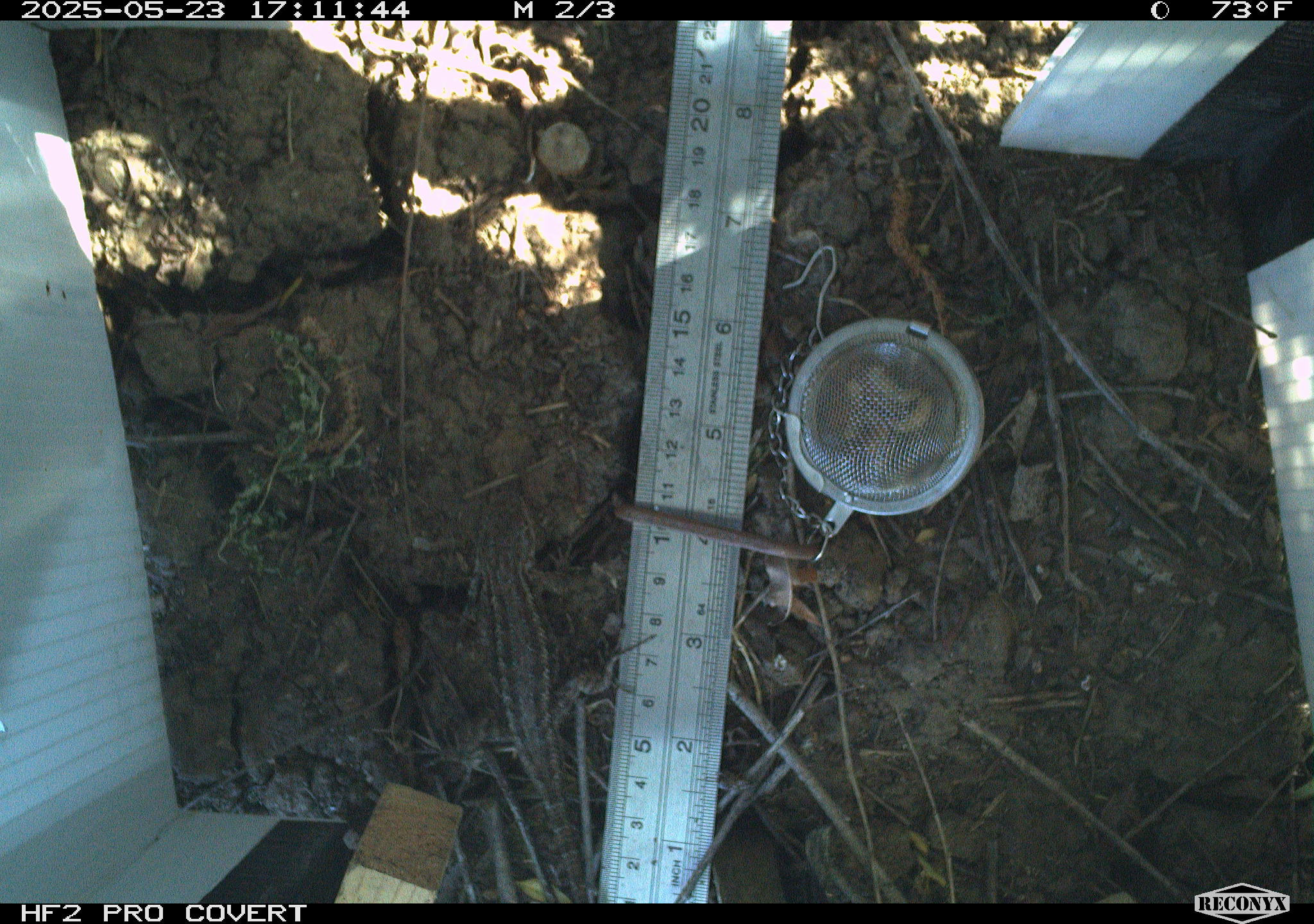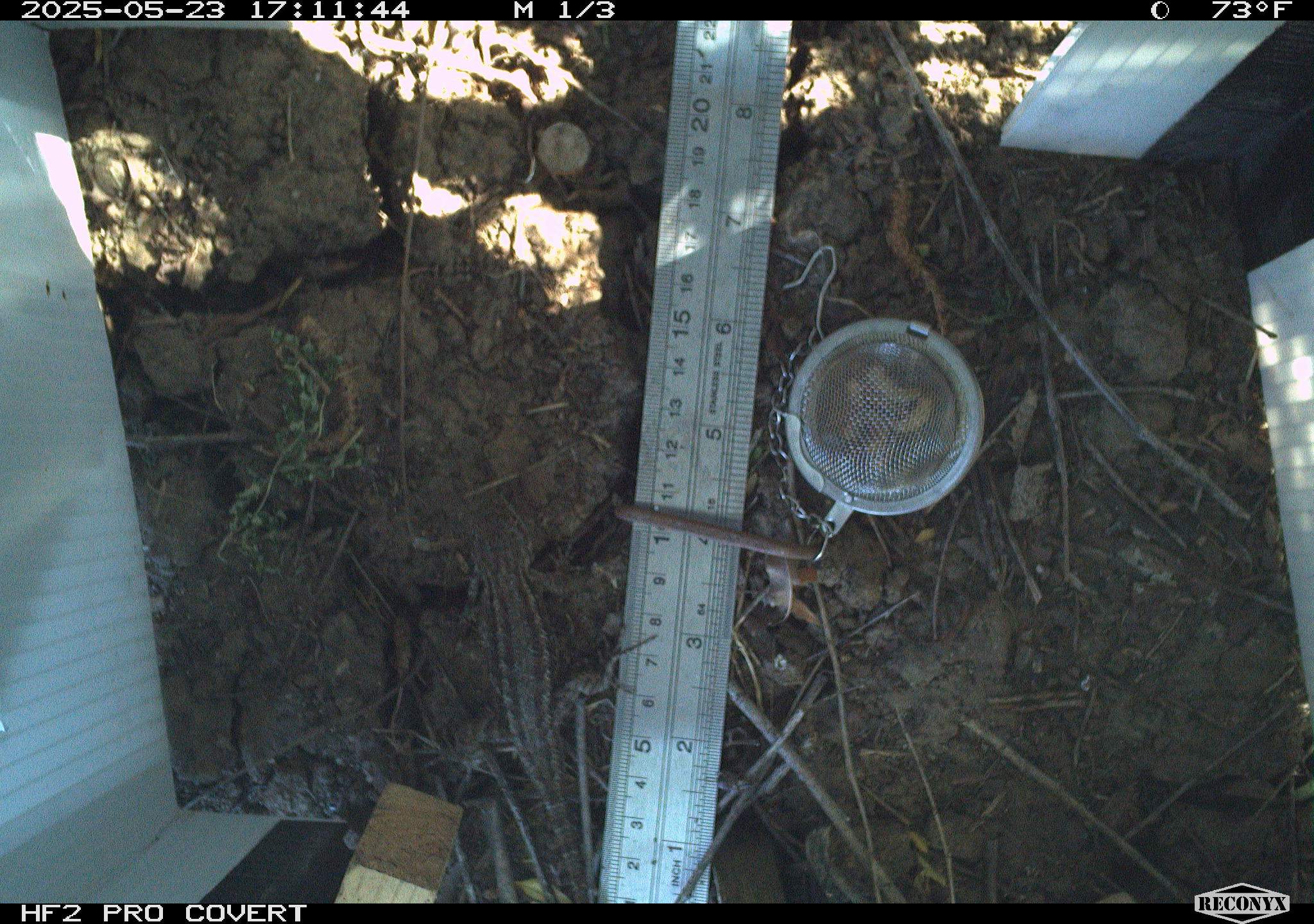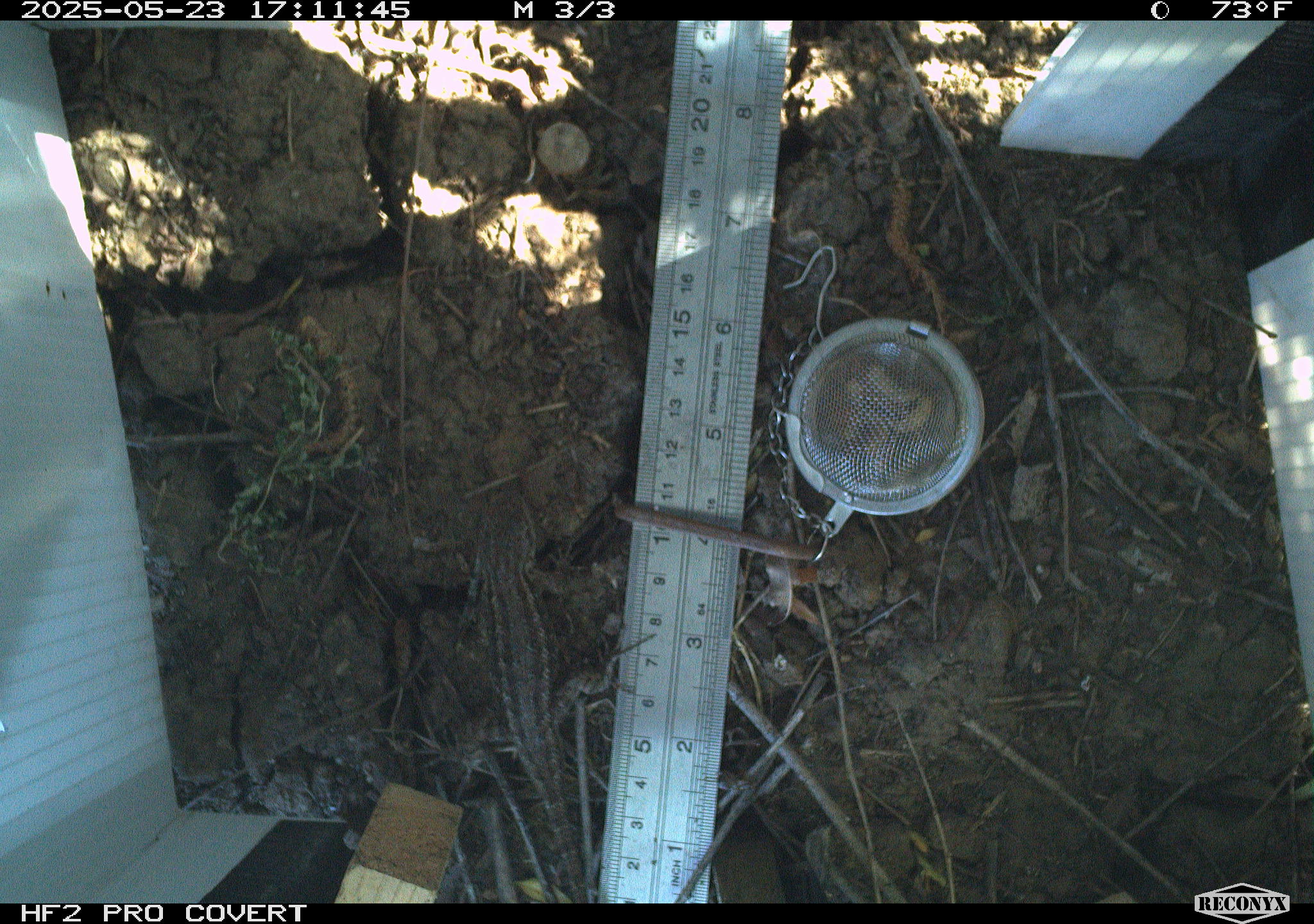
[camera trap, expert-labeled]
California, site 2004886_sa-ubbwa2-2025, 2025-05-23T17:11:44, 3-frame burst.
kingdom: Animalia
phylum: Chordata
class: Reptilia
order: Squamata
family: Phrynosomatidae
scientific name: Phrynosomatidae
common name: north american spiny lizards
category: sceloporus/uta species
Sceloporus/uta species (north american spiny lizards) (Phrynosomatidae).